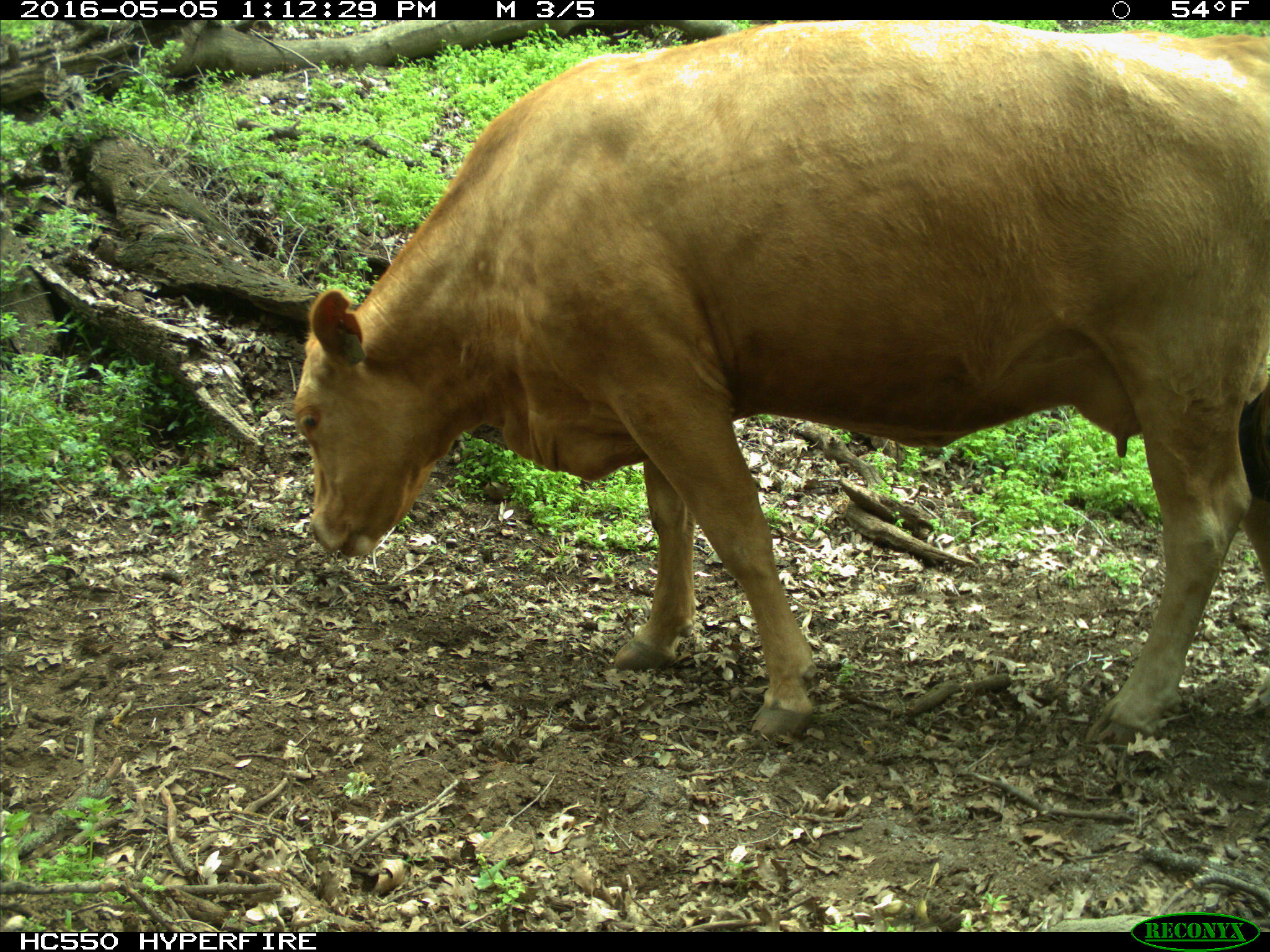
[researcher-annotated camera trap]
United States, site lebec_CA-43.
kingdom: Animalia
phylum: Chordata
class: Mammalia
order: Artiodactyla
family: Bovidae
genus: Bos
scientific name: Bos taurus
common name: domestic cow